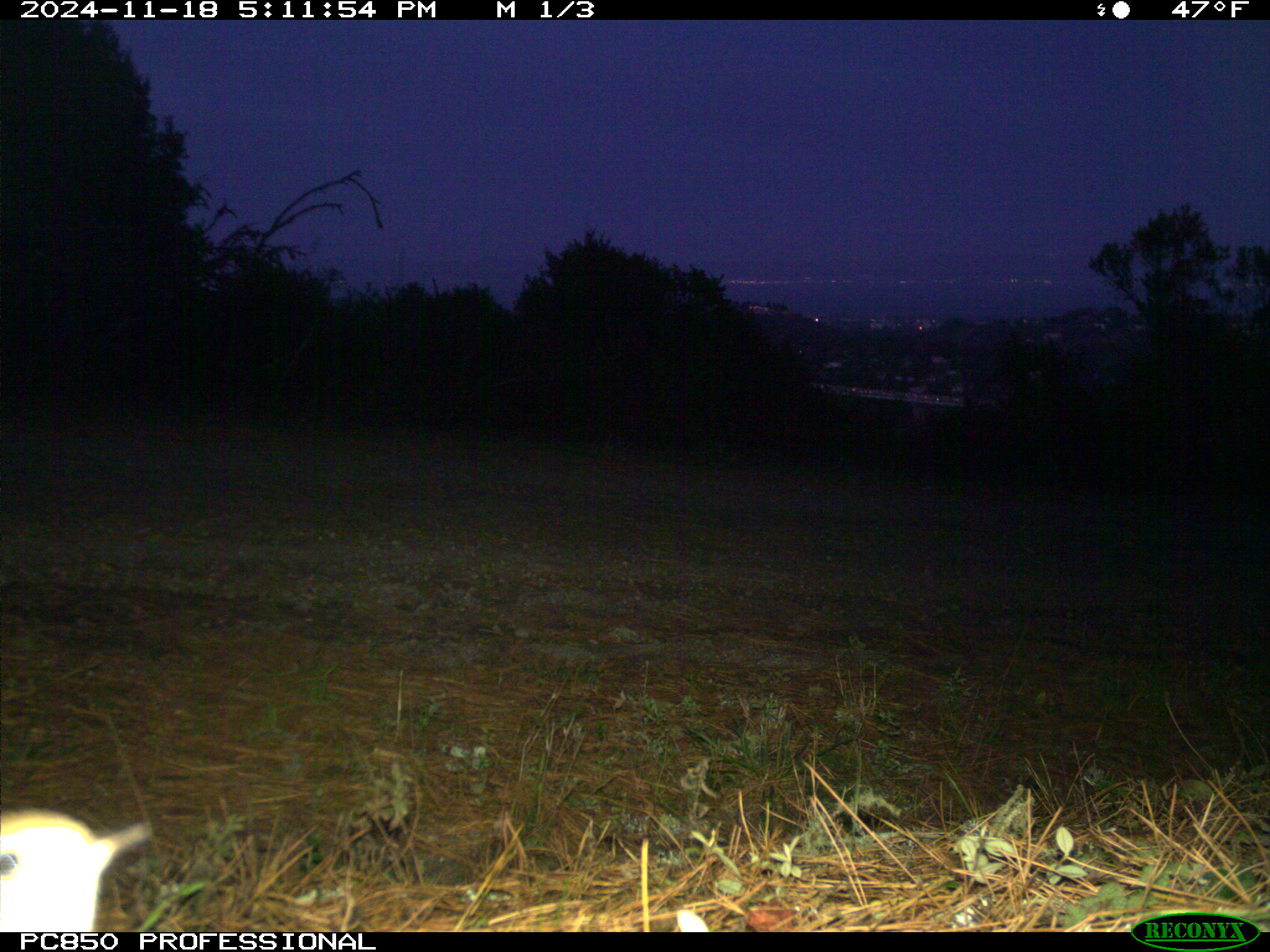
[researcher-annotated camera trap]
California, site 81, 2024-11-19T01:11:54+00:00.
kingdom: Animalia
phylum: Chordata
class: Aves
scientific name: Aves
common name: bird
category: unknown bird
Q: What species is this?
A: Unknown bird (bird) (Aves).